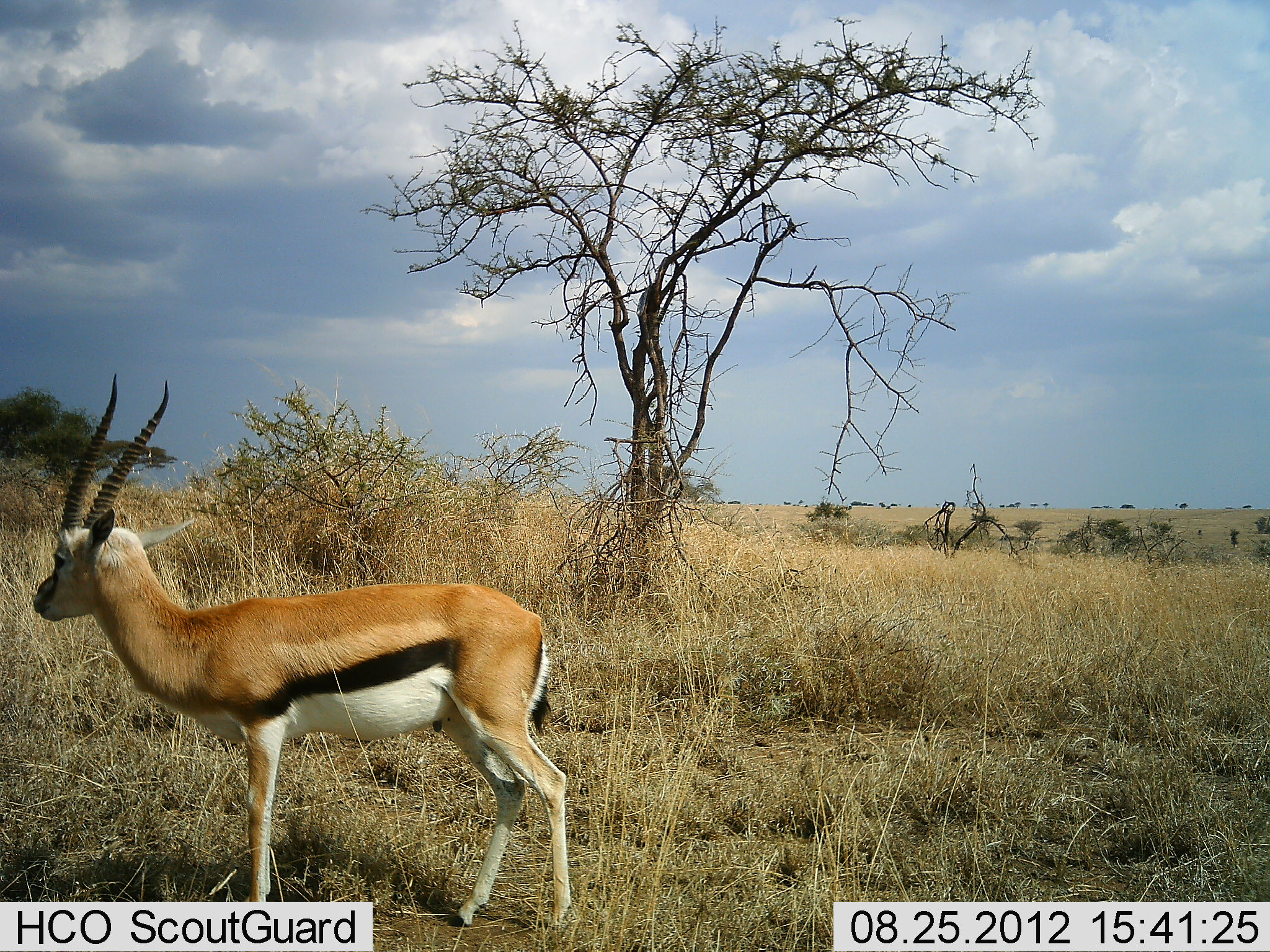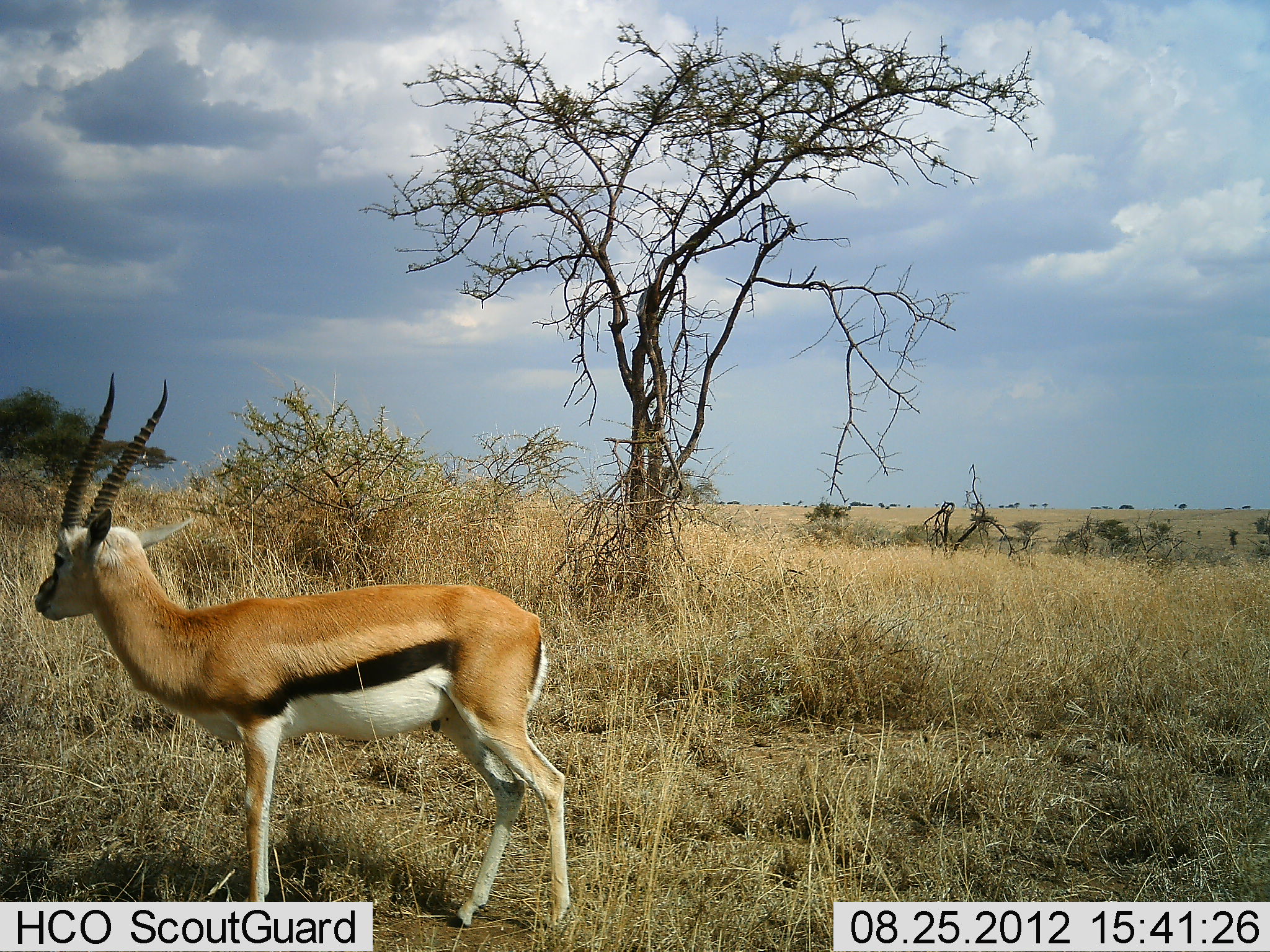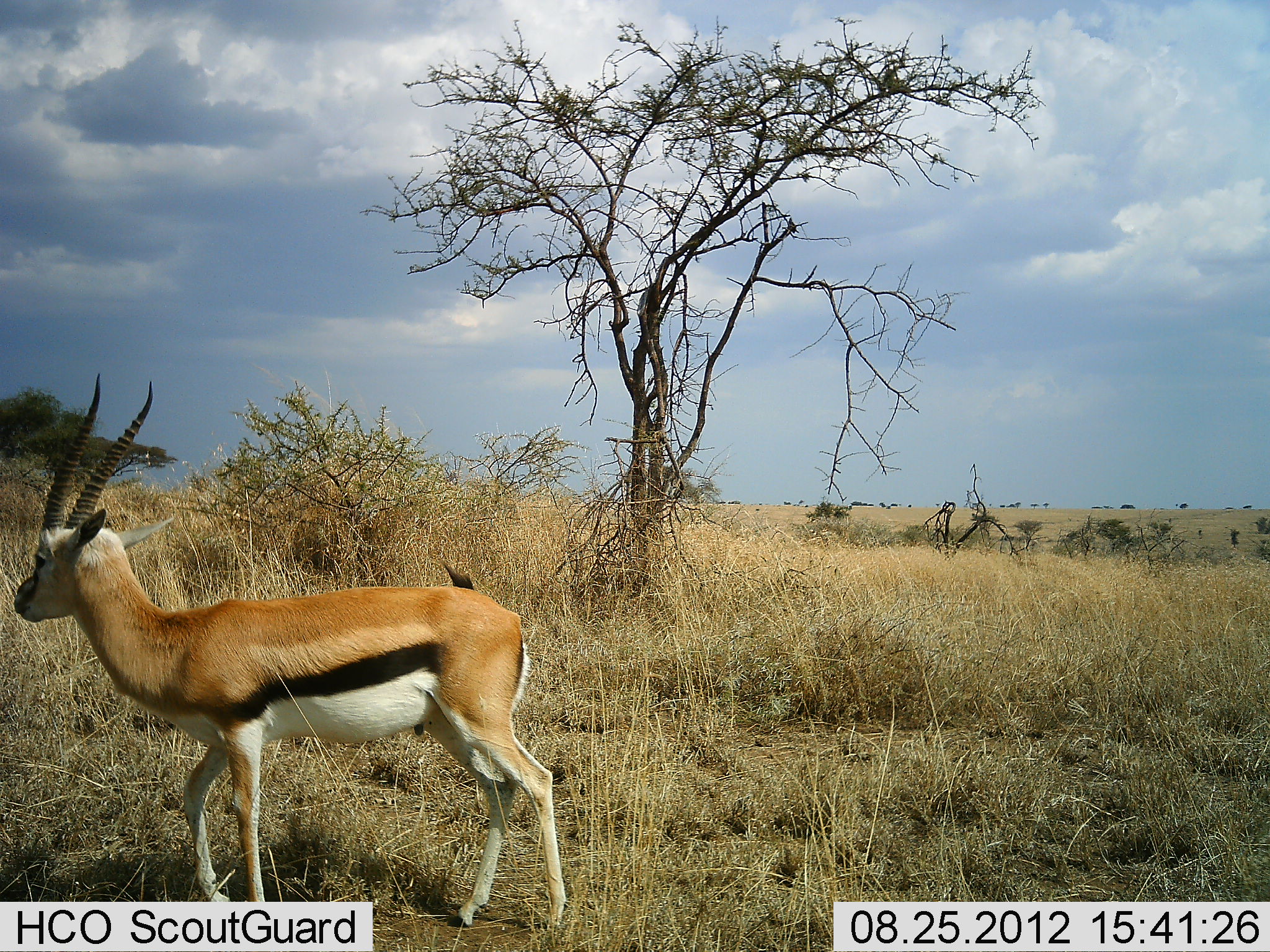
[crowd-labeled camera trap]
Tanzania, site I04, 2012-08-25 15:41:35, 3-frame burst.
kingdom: Animalia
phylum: Chordata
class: Mammalia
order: Artiodactyla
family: Bovidae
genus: Eudorcas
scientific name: Eudorcas thomsonii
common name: thomson's gazelle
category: gazellethomsons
Gazellethomsons (thomson's gazelle) (Eudorcas thomsonii), count 1. Behavior (volunteer vote fractions): standing 90%, resting 0%, moving 10%, interacting 0%. Young present (vote fraction): 0%. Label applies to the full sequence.